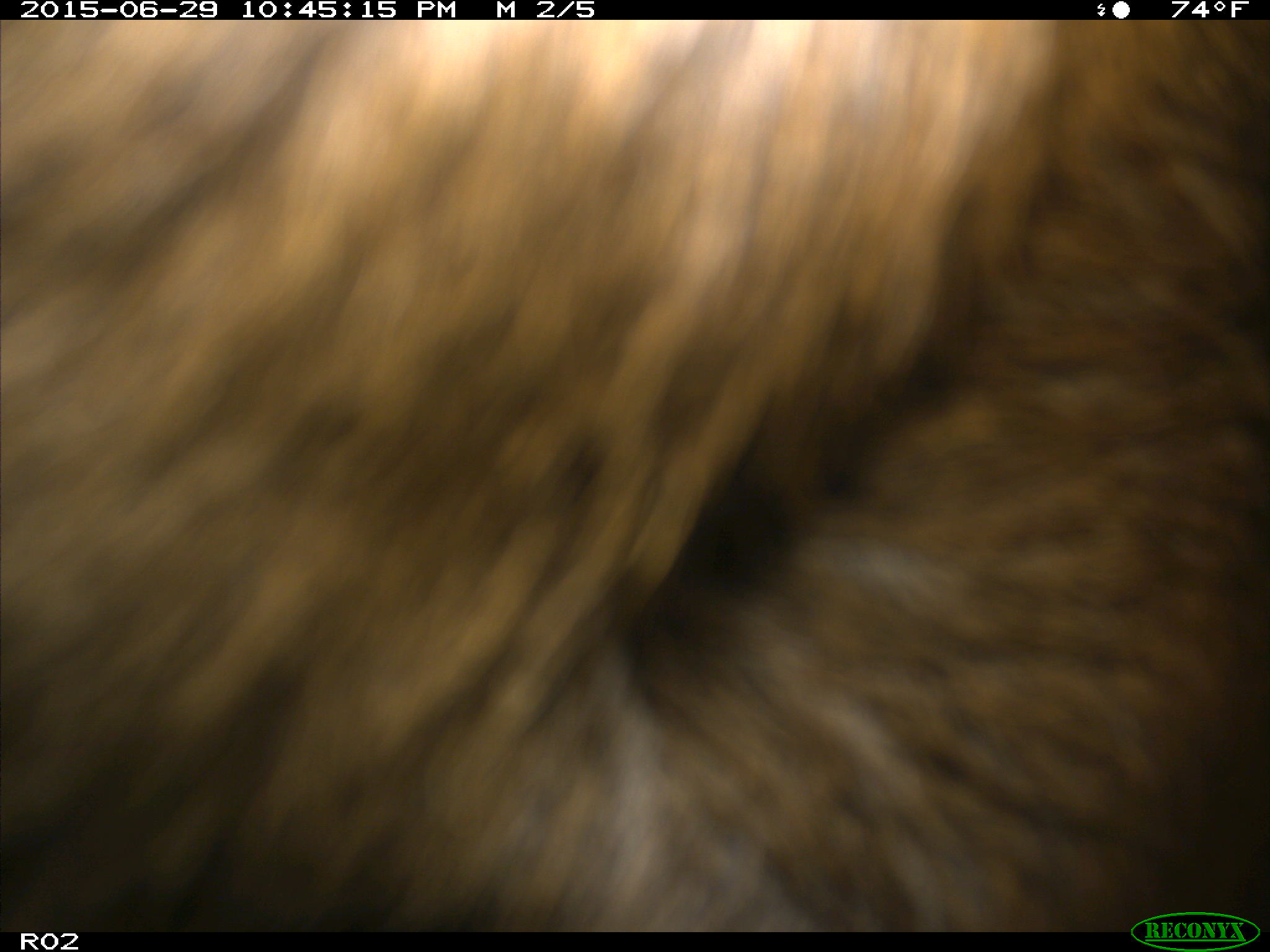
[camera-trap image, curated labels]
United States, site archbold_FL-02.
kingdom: Animalia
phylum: Chordata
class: Mammalia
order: Artiodactyla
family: Bovidae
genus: Bos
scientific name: Bos taurus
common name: domestic cow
Bos taurus (domestic cow).